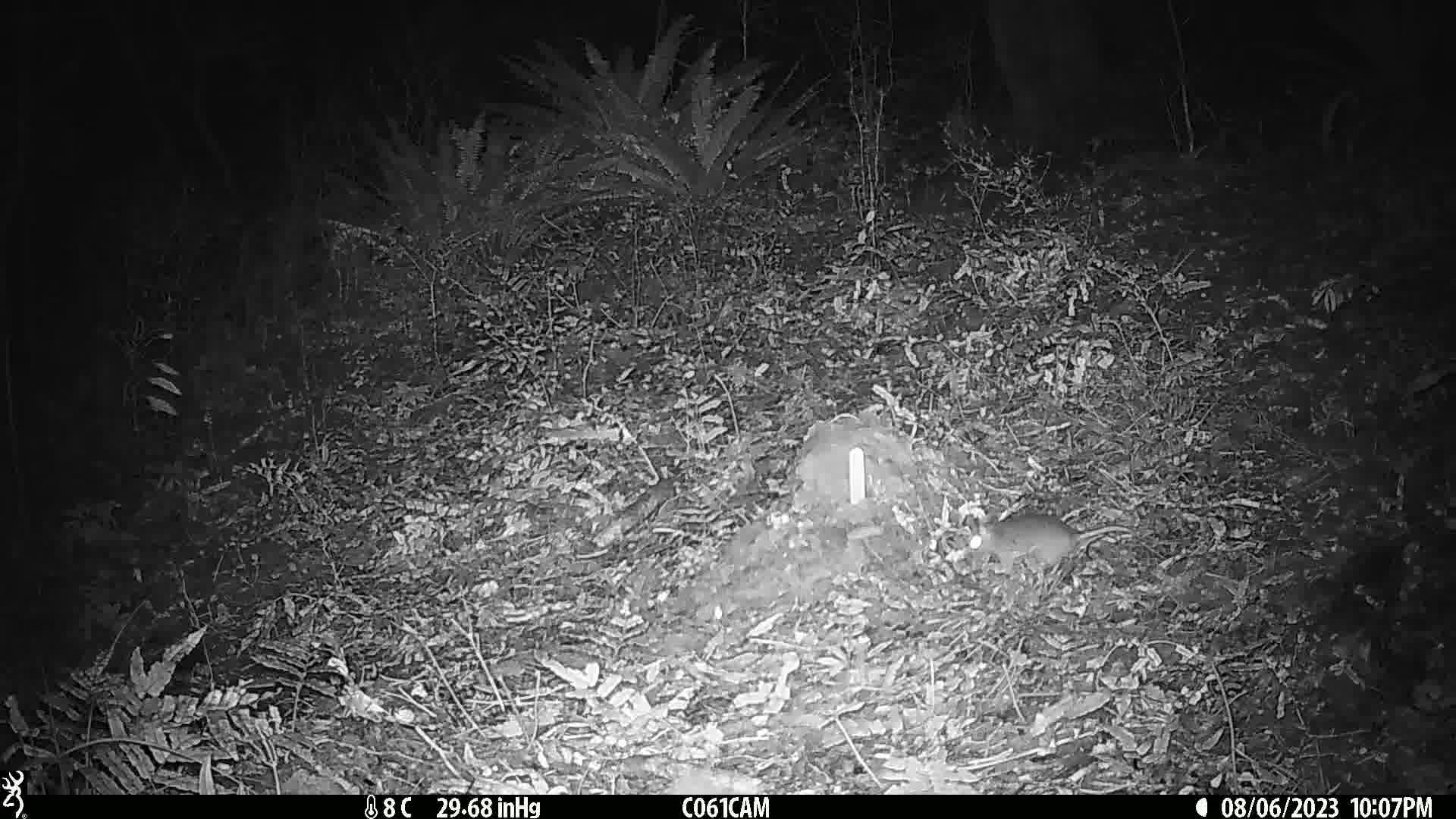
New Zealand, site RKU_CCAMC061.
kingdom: Animalia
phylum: Chordata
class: Mammalia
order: Rodentia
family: Muridae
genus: Rattus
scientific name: Rattus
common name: rat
Rat (Rattus).